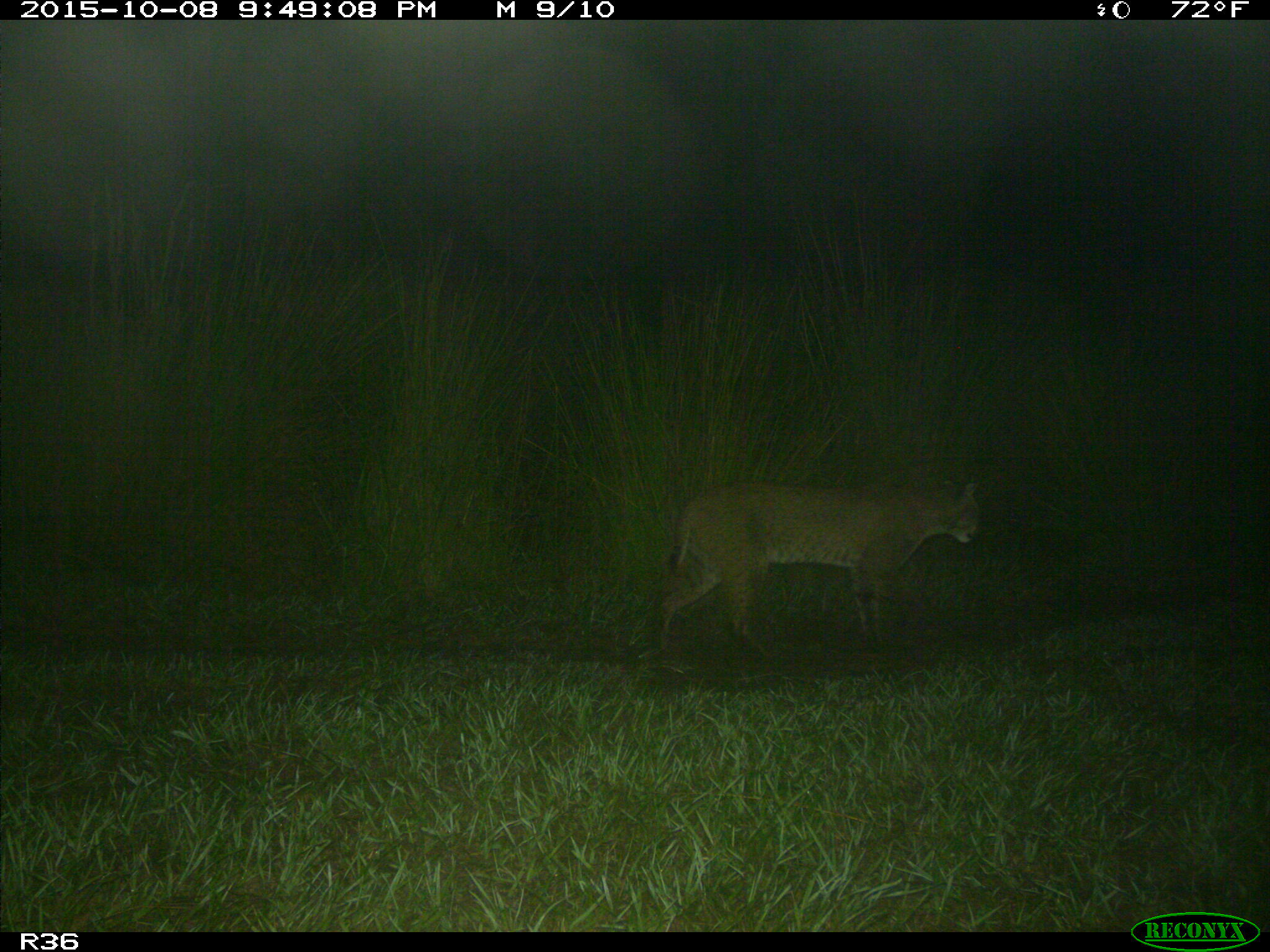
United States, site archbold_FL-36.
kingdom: Animalia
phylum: Chordata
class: Mammalia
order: Carnivora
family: Felidae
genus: Lynx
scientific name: Lynx rufus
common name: bobcat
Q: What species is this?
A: Lynx rufus (bobcat).